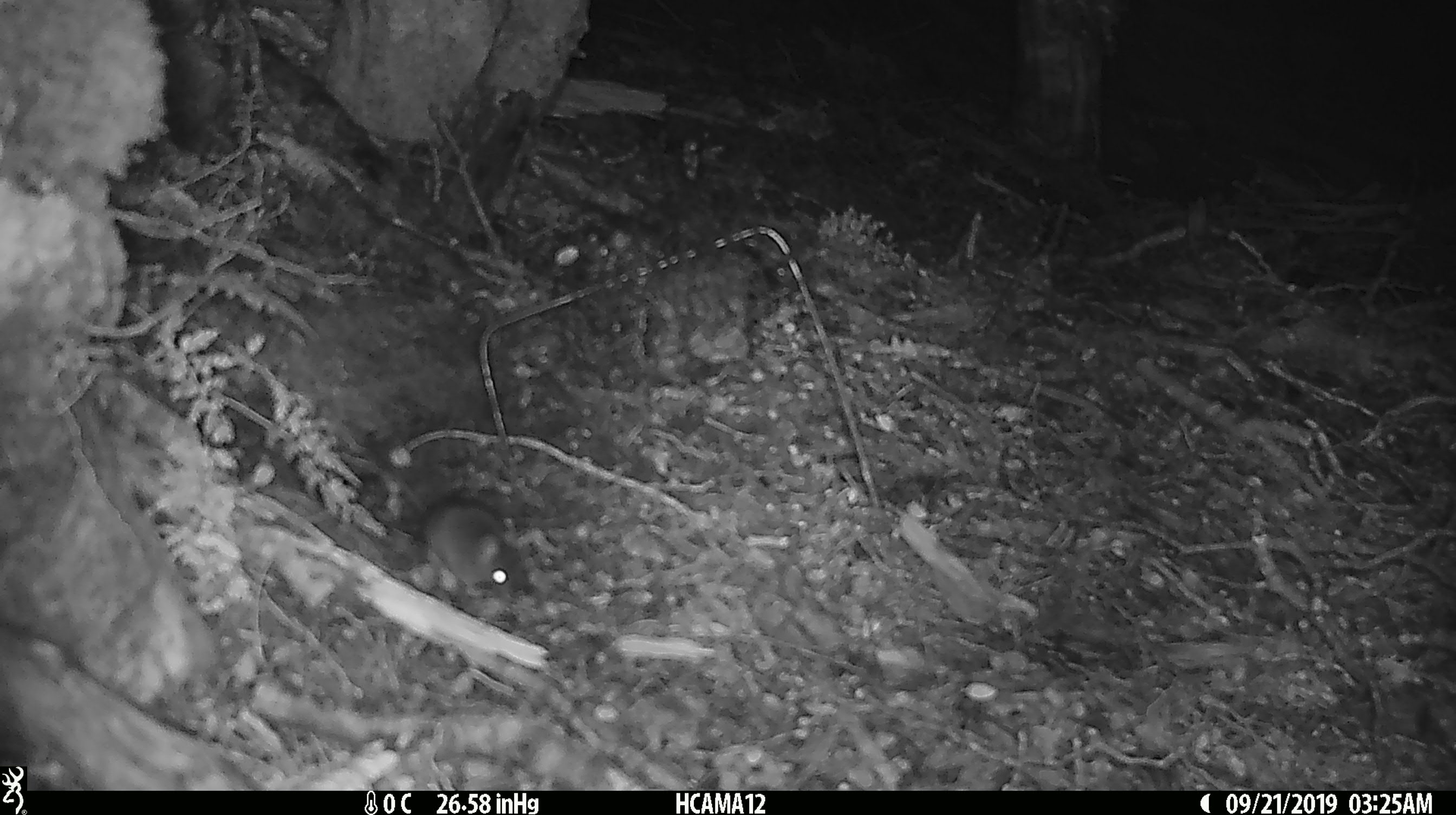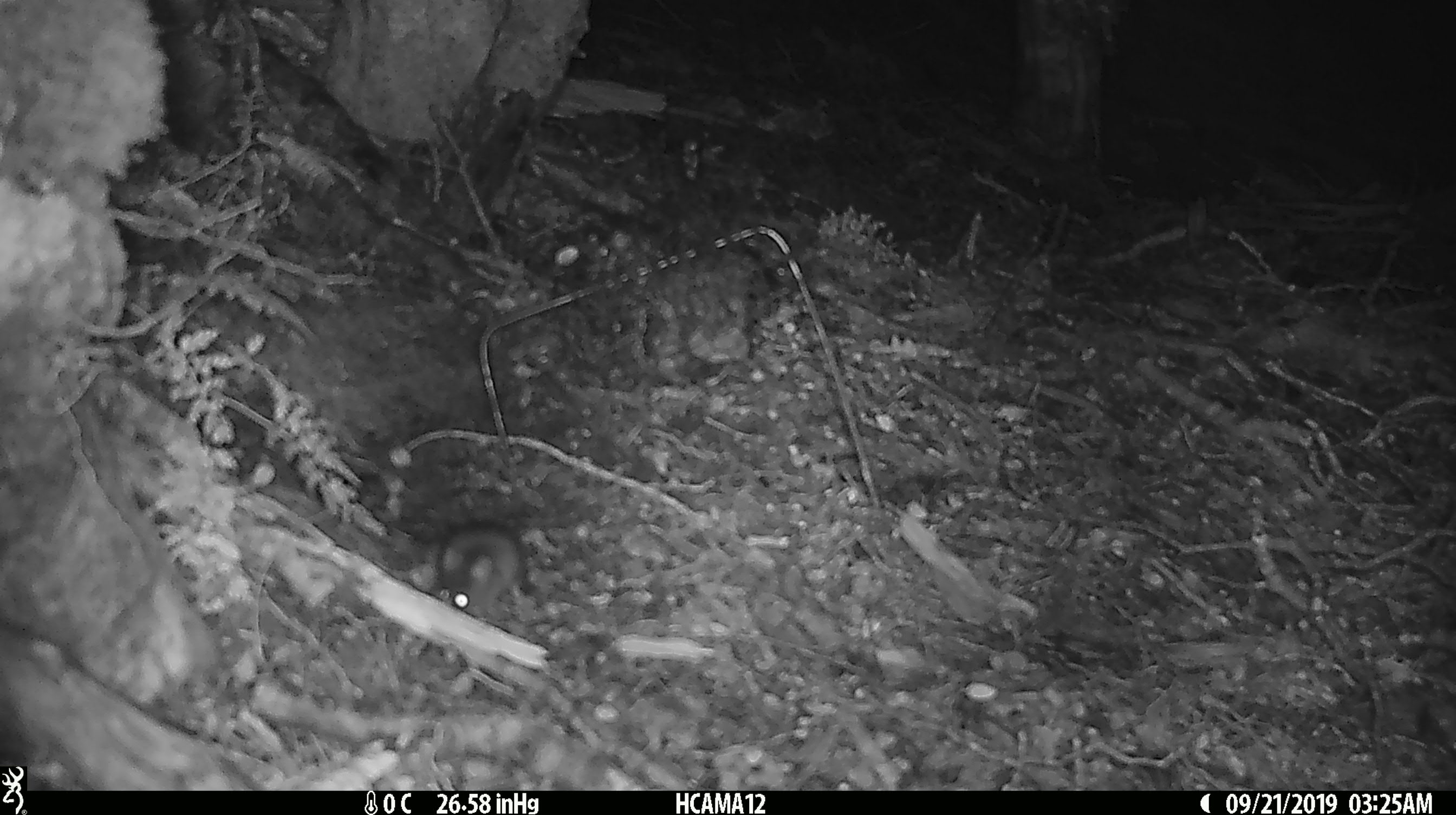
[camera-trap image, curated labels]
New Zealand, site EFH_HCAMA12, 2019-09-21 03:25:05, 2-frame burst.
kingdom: Animalia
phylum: Chordata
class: Mammalia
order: Rodentia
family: Muridae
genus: Mus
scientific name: Mus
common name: mouse